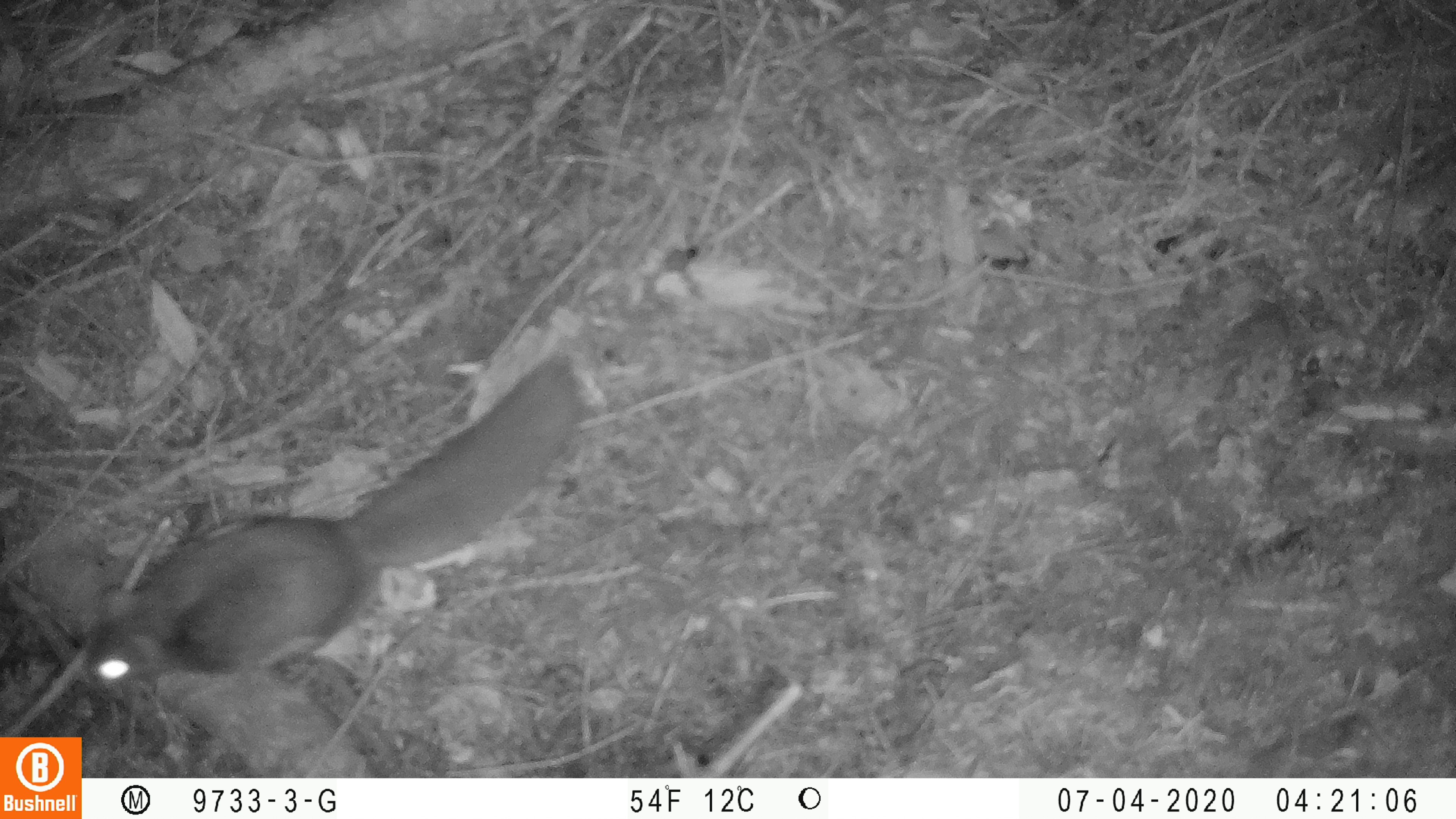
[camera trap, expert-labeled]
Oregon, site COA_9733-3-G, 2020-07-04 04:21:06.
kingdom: Animalia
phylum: Chordata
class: Mammalia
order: Rodentia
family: Sciuridae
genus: Glaucomys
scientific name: Glaucomys oregonensis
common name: humboldt's flying squirrel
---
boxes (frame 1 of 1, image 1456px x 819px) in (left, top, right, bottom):
humboldt's flying squirrel: (71, 337, 591, 700)